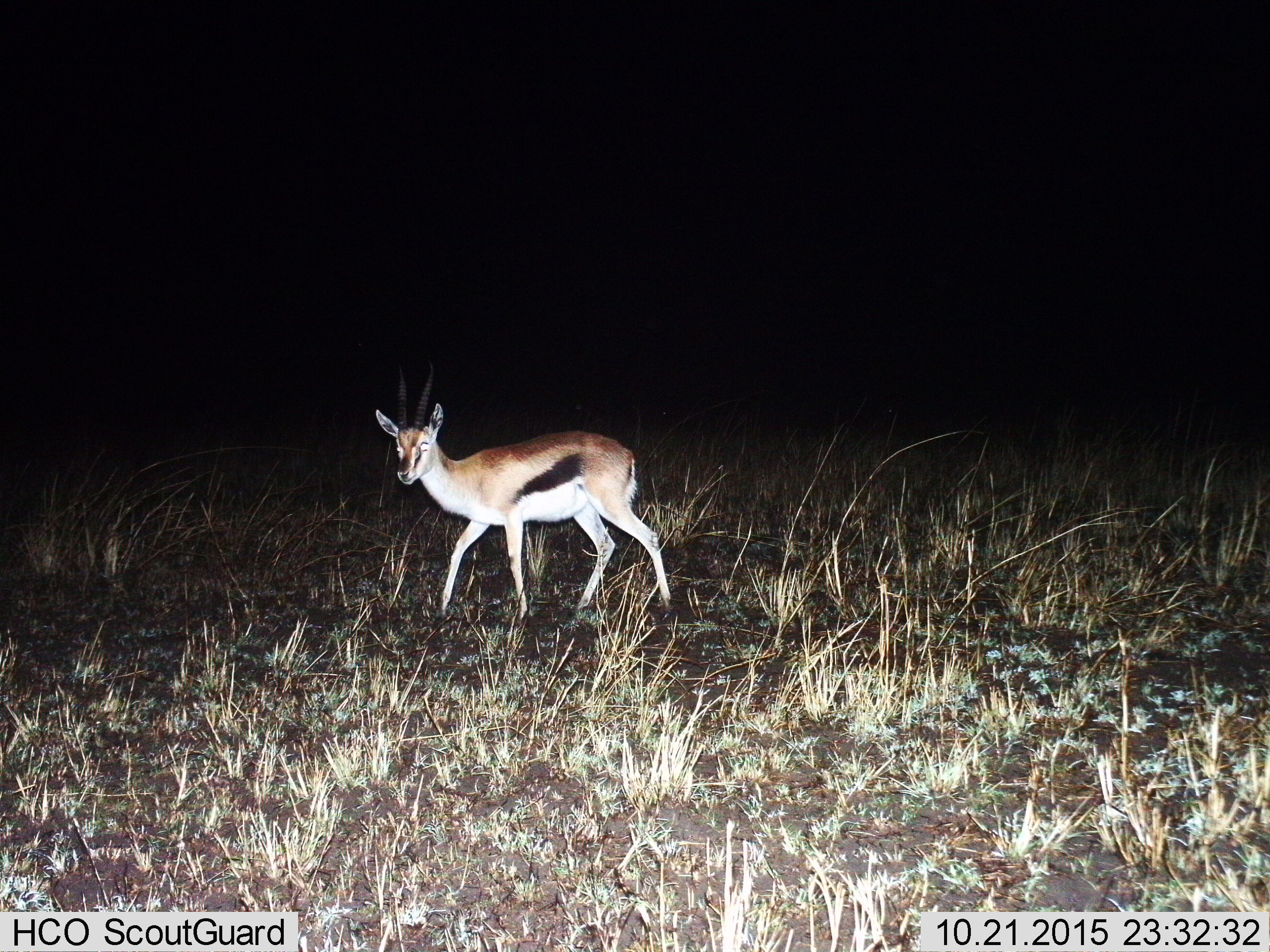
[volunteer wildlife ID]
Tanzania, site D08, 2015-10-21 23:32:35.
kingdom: Animalia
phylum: Chordata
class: Mammalia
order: Artiodactyla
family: Bovidae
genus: Eudorcas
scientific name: Eudorcas thomsonii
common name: thomson's gazelle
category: gazellethomsons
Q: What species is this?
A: Gazellethomsons (thomson's gazelle) (Eudorcas thomsonii).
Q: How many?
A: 1.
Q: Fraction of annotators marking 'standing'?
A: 53%.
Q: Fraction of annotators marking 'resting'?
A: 5%.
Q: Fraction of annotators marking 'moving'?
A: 47%.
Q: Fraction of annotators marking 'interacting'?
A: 0%.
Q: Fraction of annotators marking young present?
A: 0%.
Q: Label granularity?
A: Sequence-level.